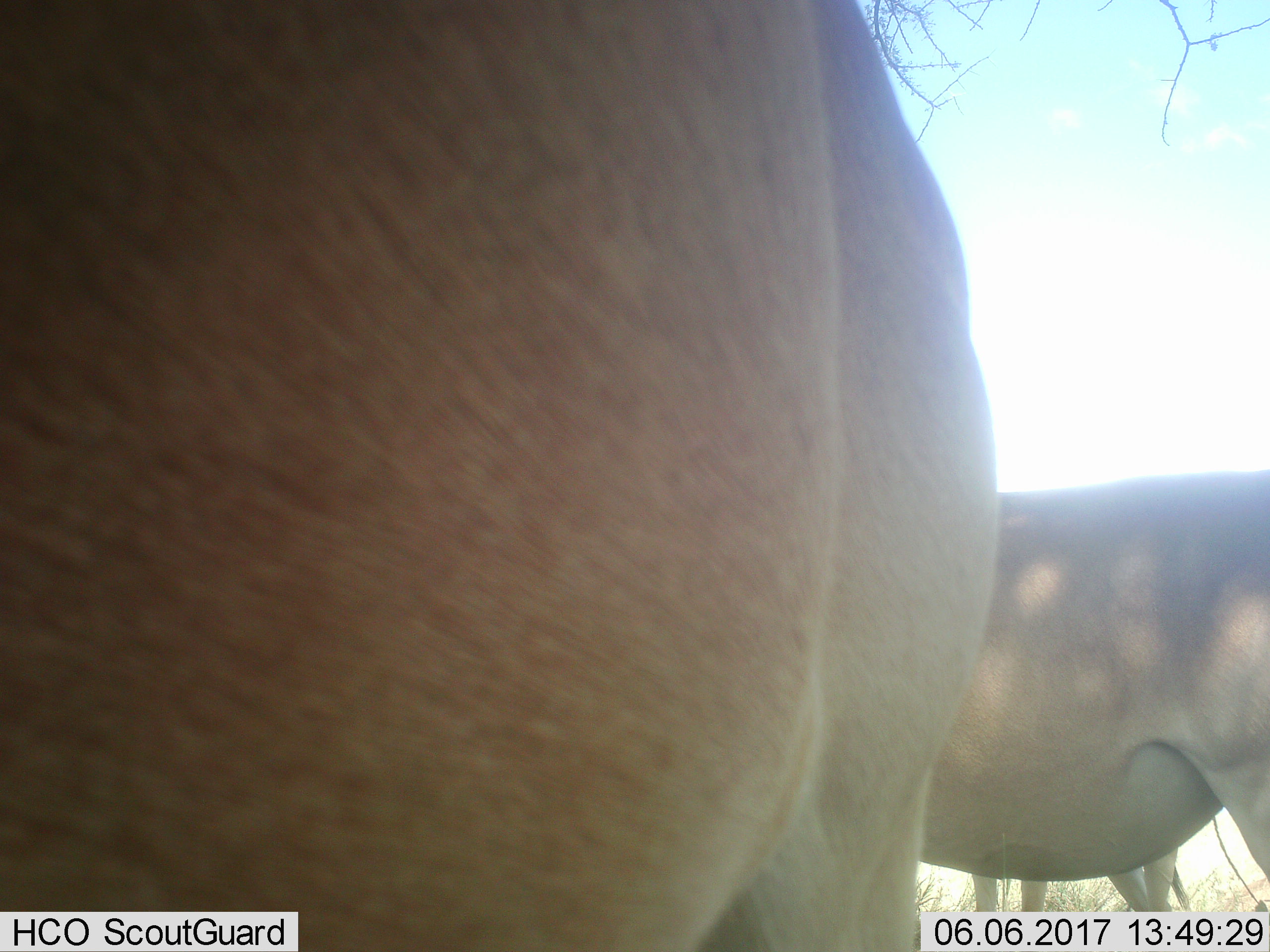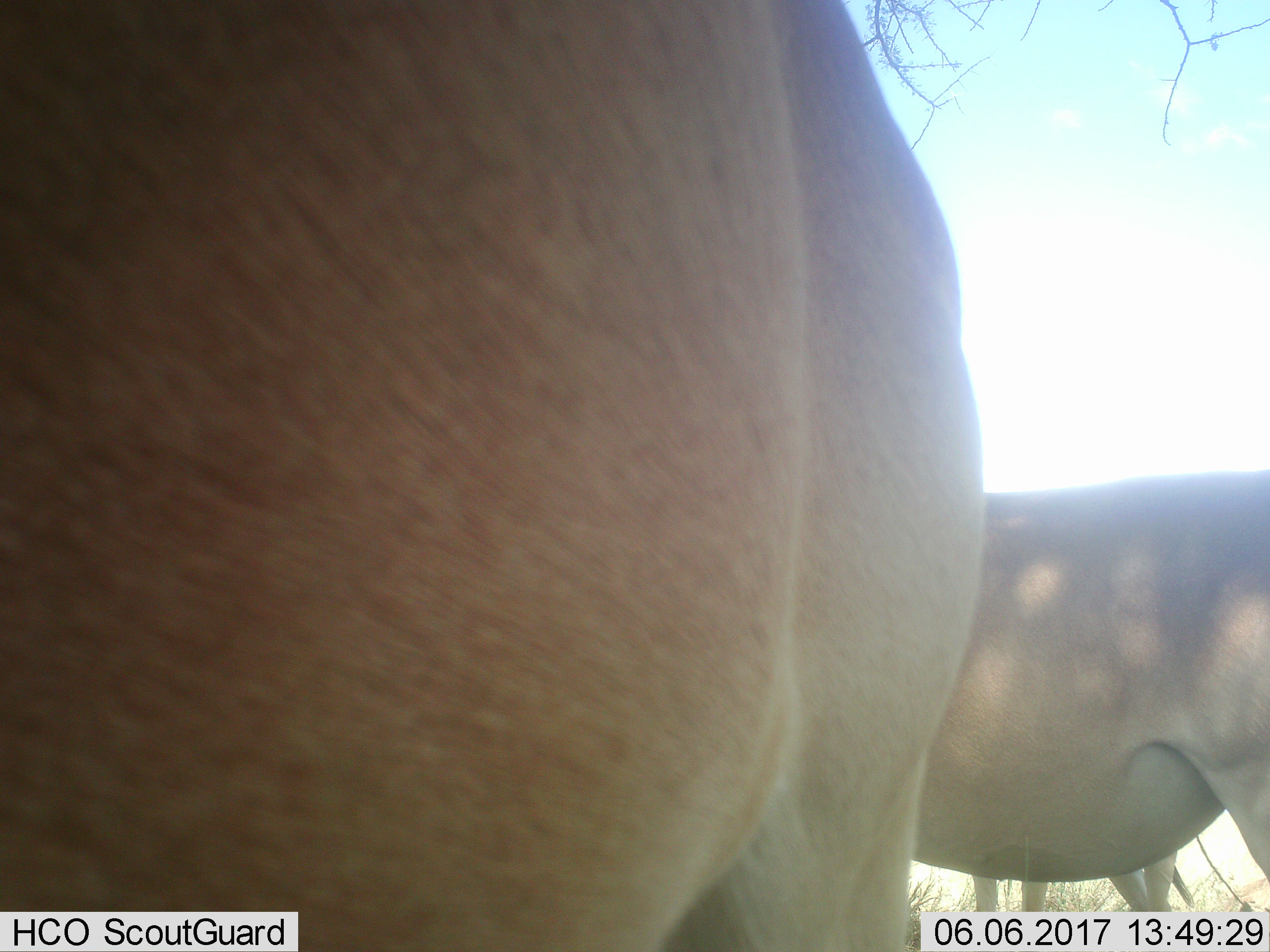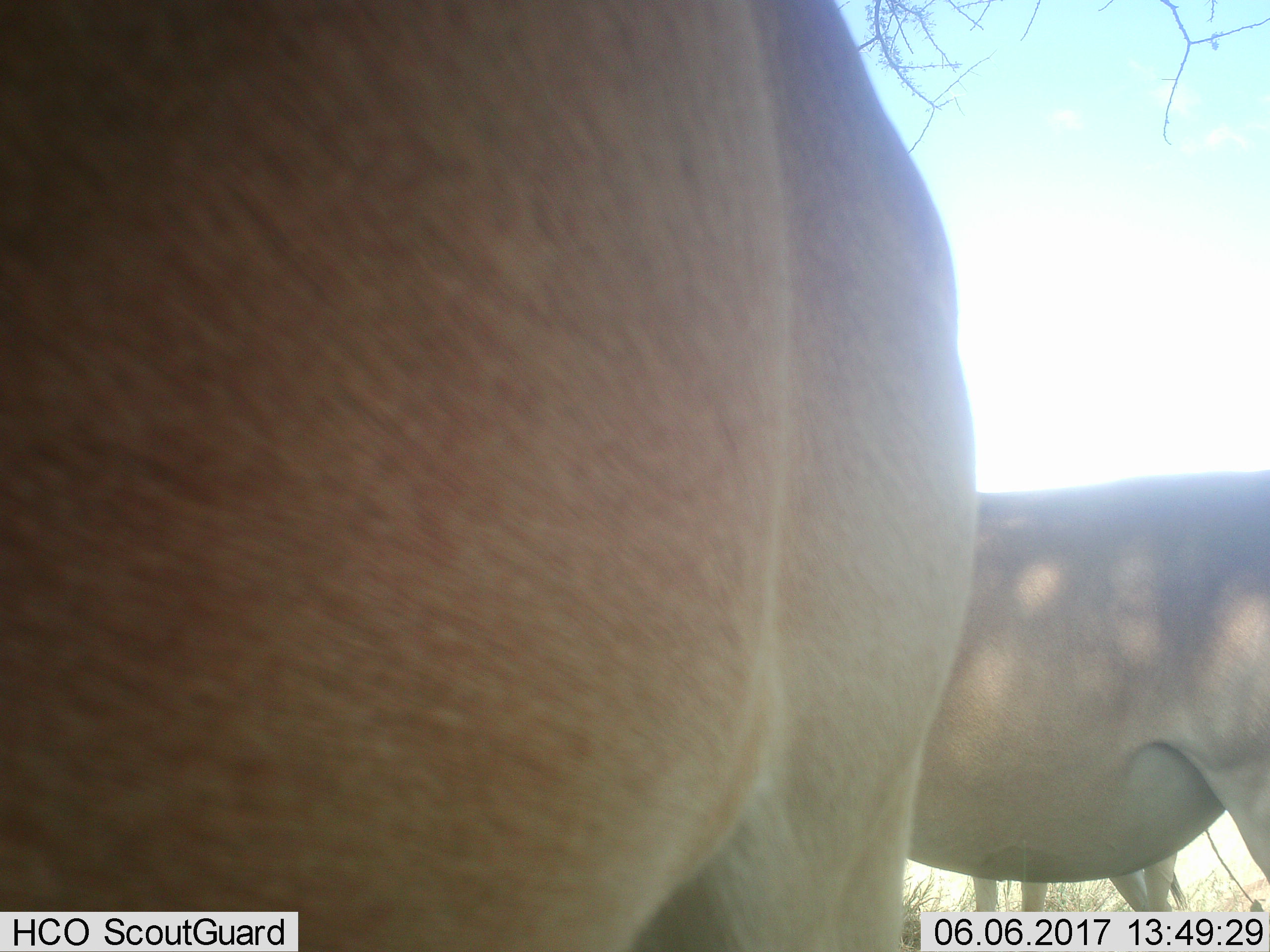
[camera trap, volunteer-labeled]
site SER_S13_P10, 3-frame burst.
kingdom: Animalia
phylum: Chordata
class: Mammalia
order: Artiodactyla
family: Bovidae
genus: Alcelaphus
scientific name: Alcelaphus buselaphus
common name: hartebeest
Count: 3.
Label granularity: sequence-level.